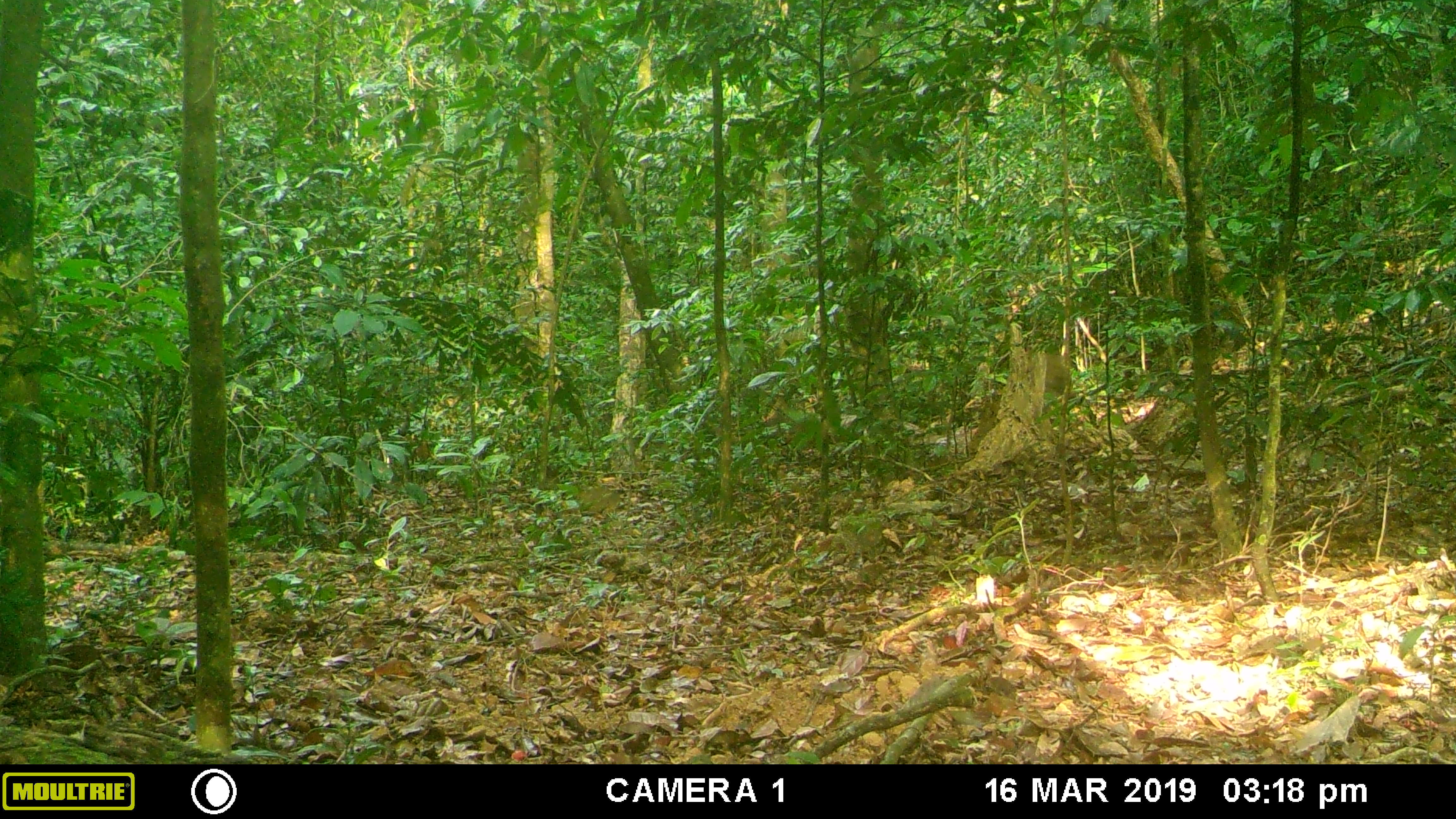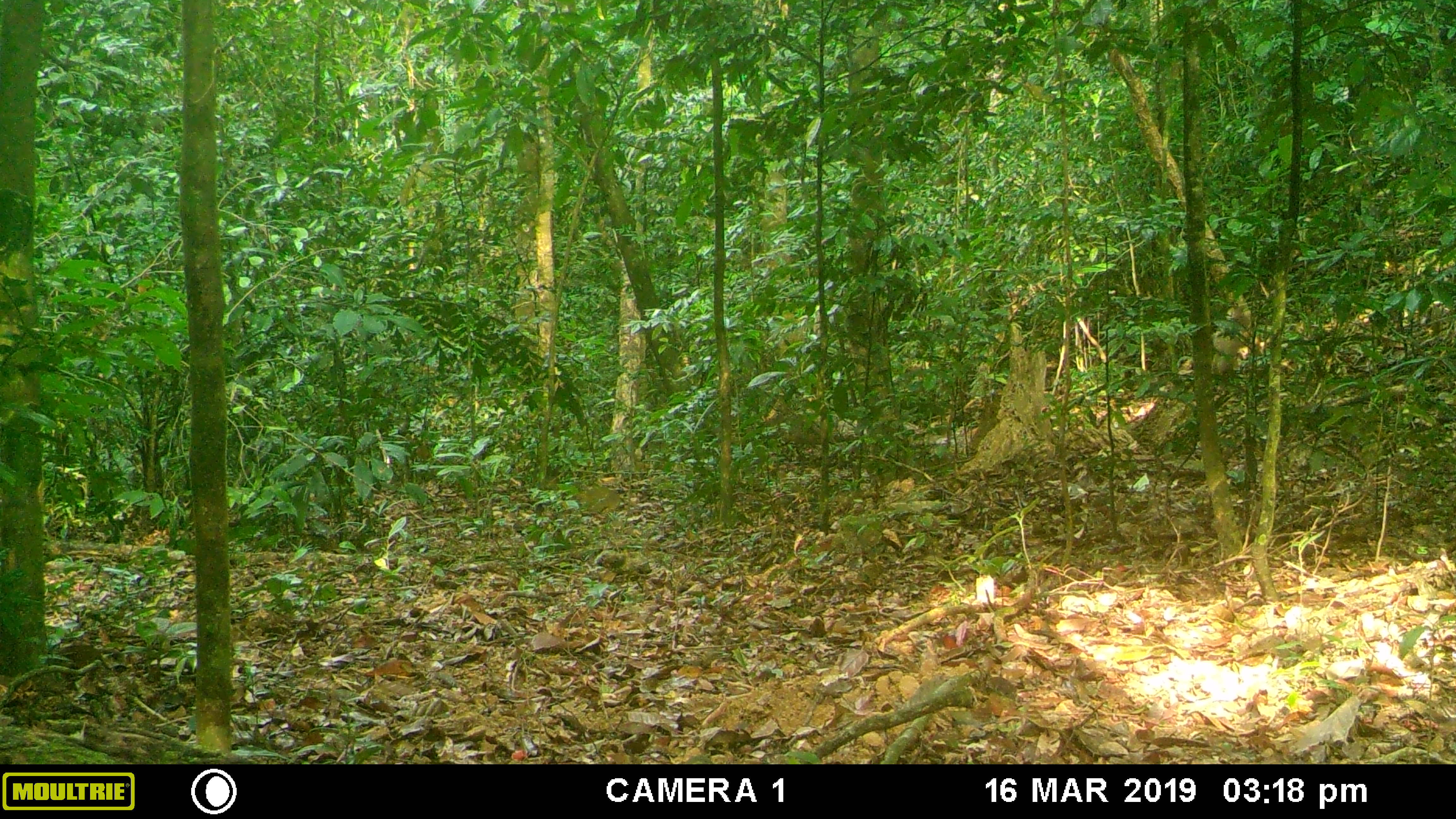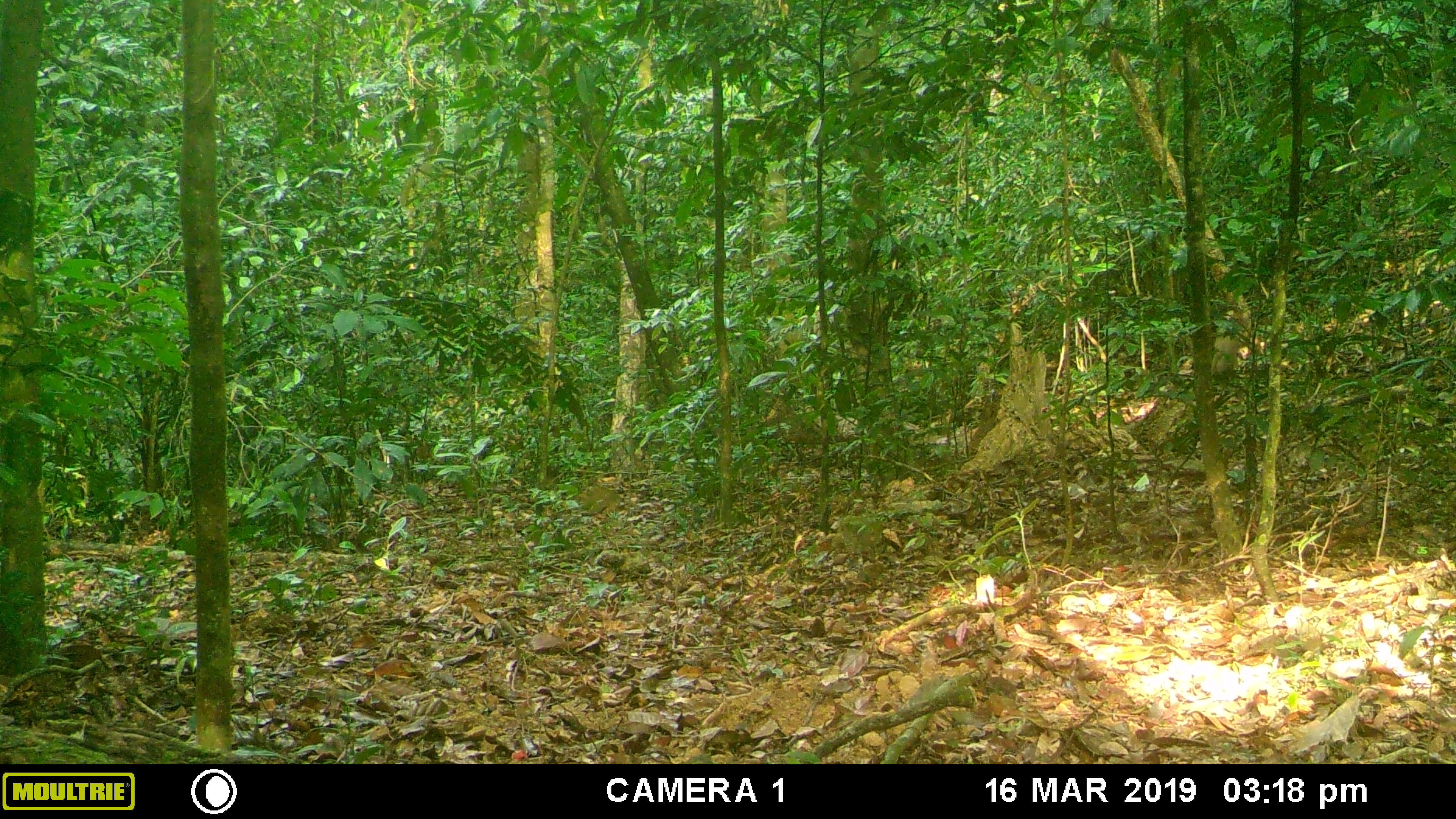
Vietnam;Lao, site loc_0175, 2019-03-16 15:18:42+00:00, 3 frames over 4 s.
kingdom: Animalia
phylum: Chordata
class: Mammalia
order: Primates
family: Cercopithecidae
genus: Macaca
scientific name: Macaca nemestrina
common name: pig-tailed macaque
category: pig tailed macaque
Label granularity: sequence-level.